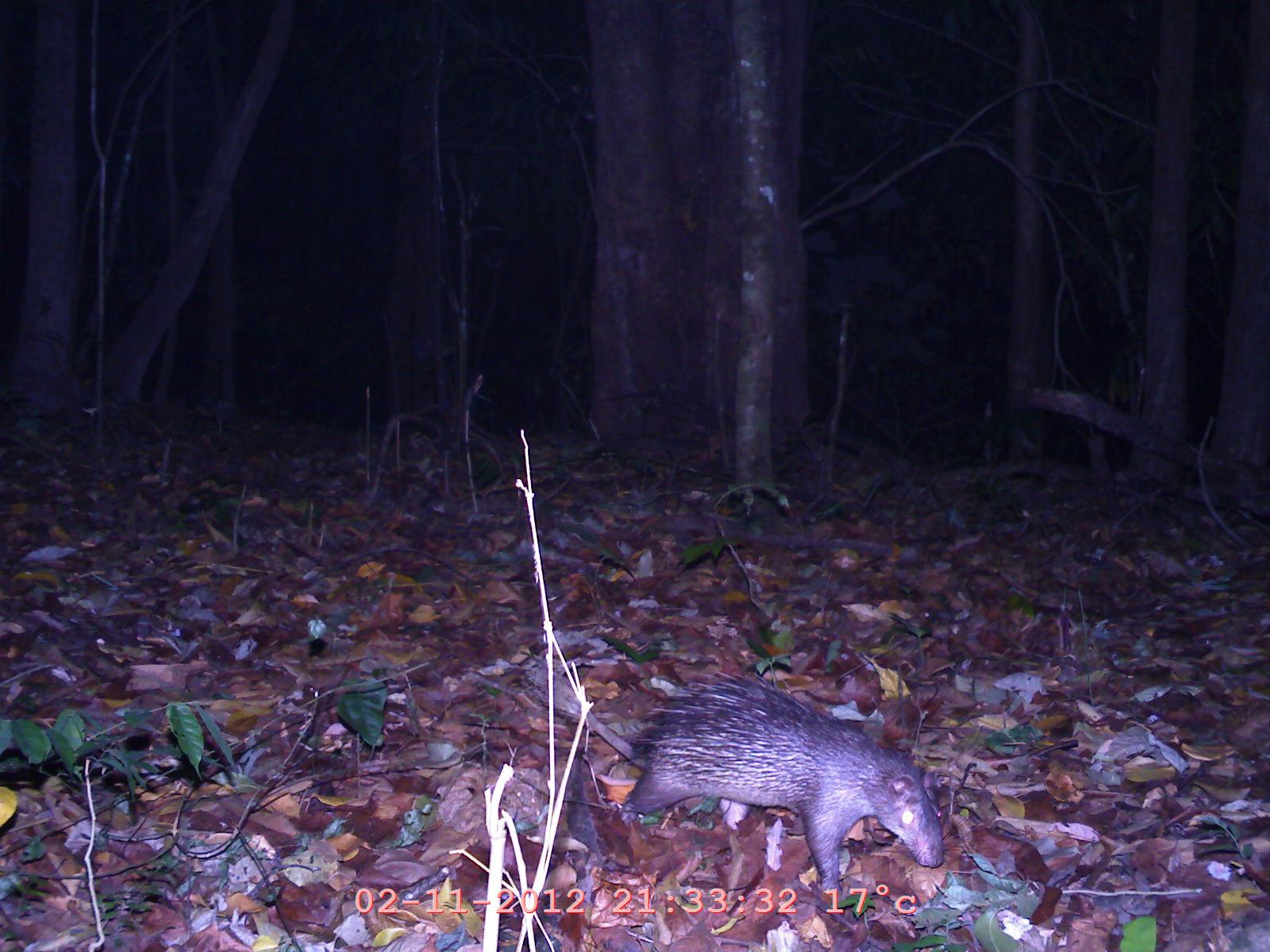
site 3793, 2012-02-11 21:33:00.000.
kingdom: Animalia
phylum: Chordata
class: Mammalia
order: Rodentia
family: Hystricidae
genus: Atherurus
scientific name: Atherurus macrourus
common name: asian brush-tailed porcupine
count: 1